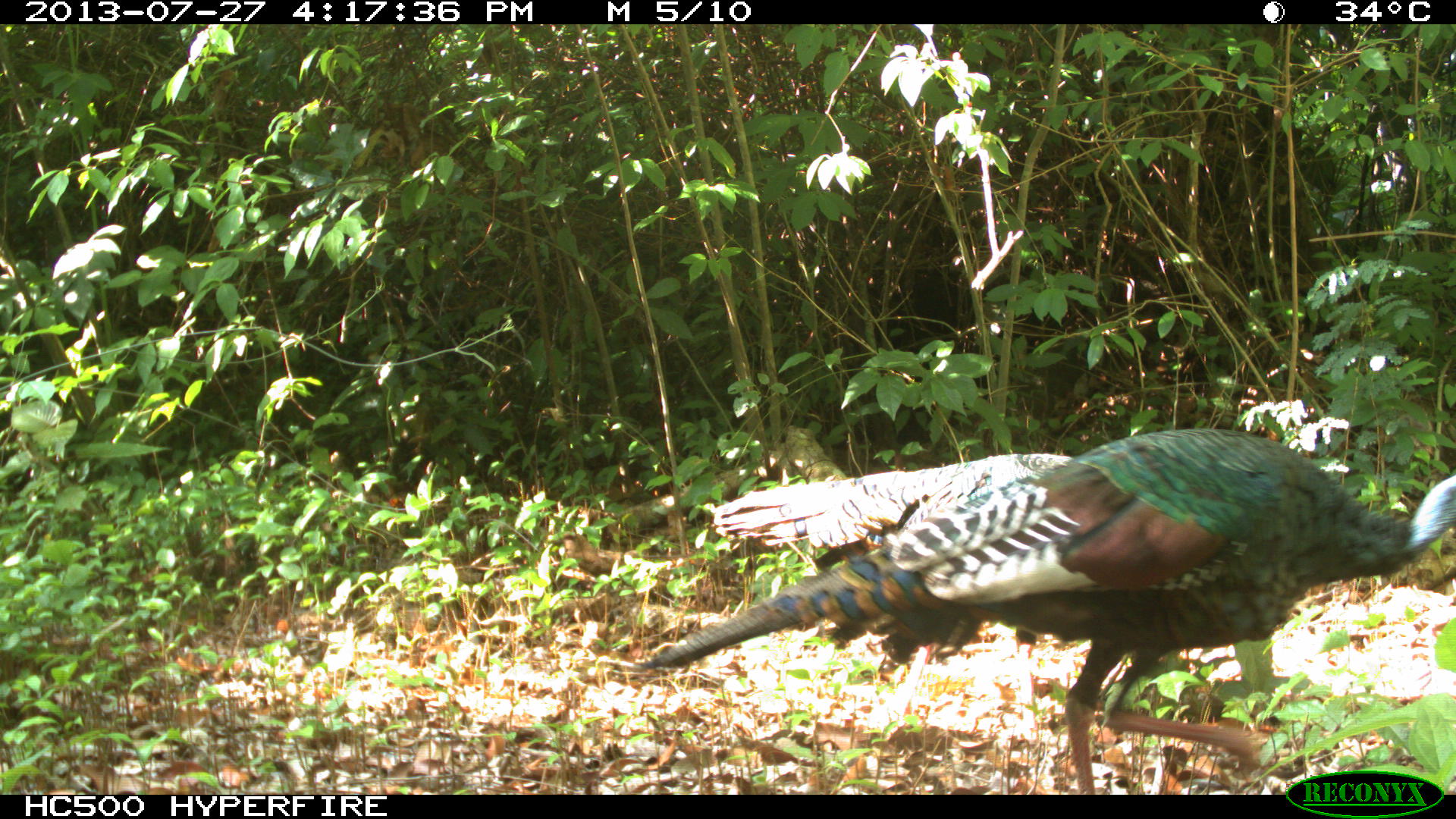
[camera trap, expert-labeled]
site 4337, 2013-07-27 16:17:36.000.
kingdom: Animalia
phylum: Chordata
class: Aves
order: Galliformes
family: Phasianidae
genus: Meleagris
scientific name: Meleagris ocellata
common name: ocellated turkey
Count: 2.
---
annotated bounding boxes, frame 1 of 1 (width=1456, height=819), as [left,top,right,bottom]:
meleagris ocellata: [628,427,1455,794]; [709,452,1072,711]